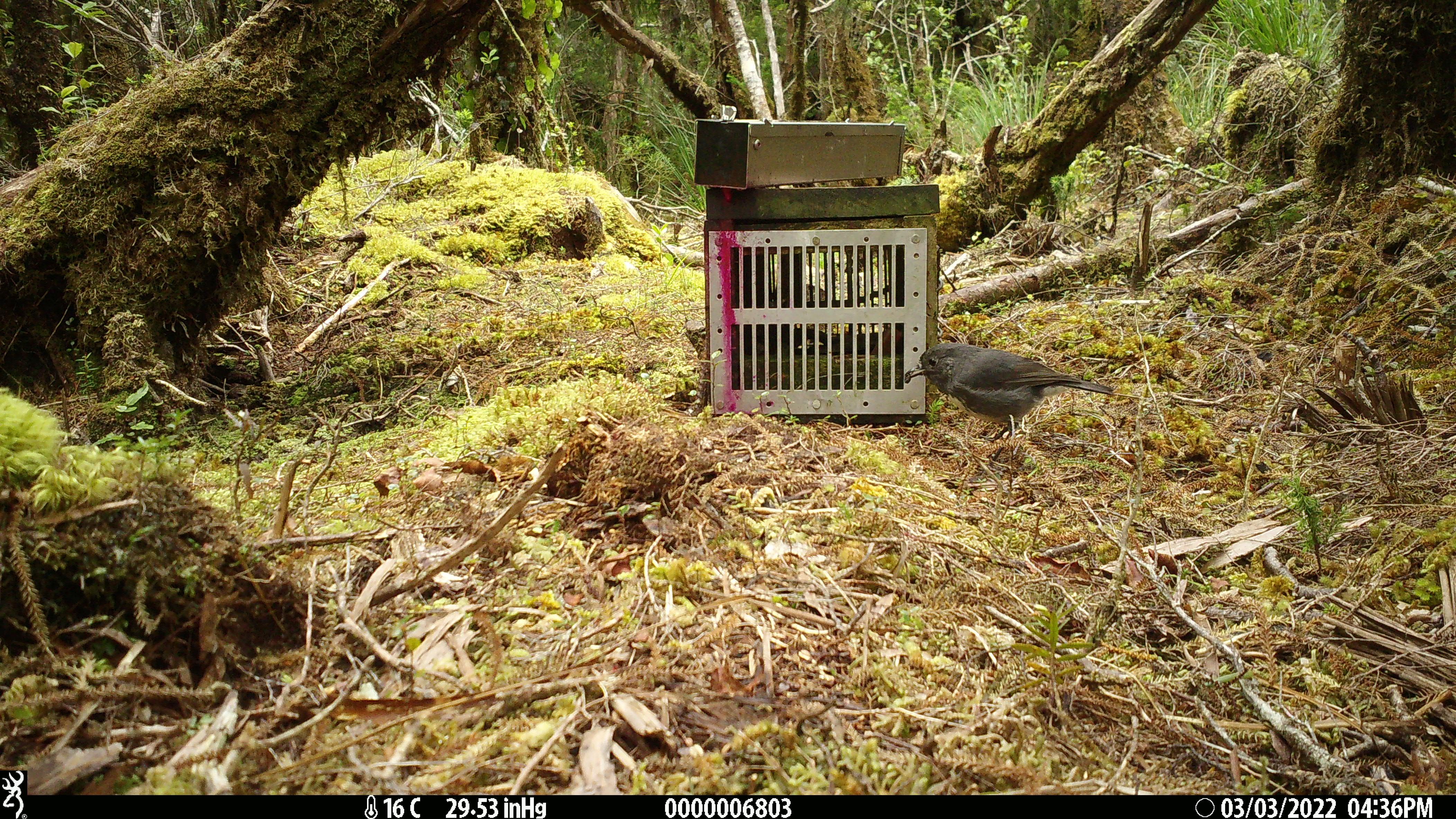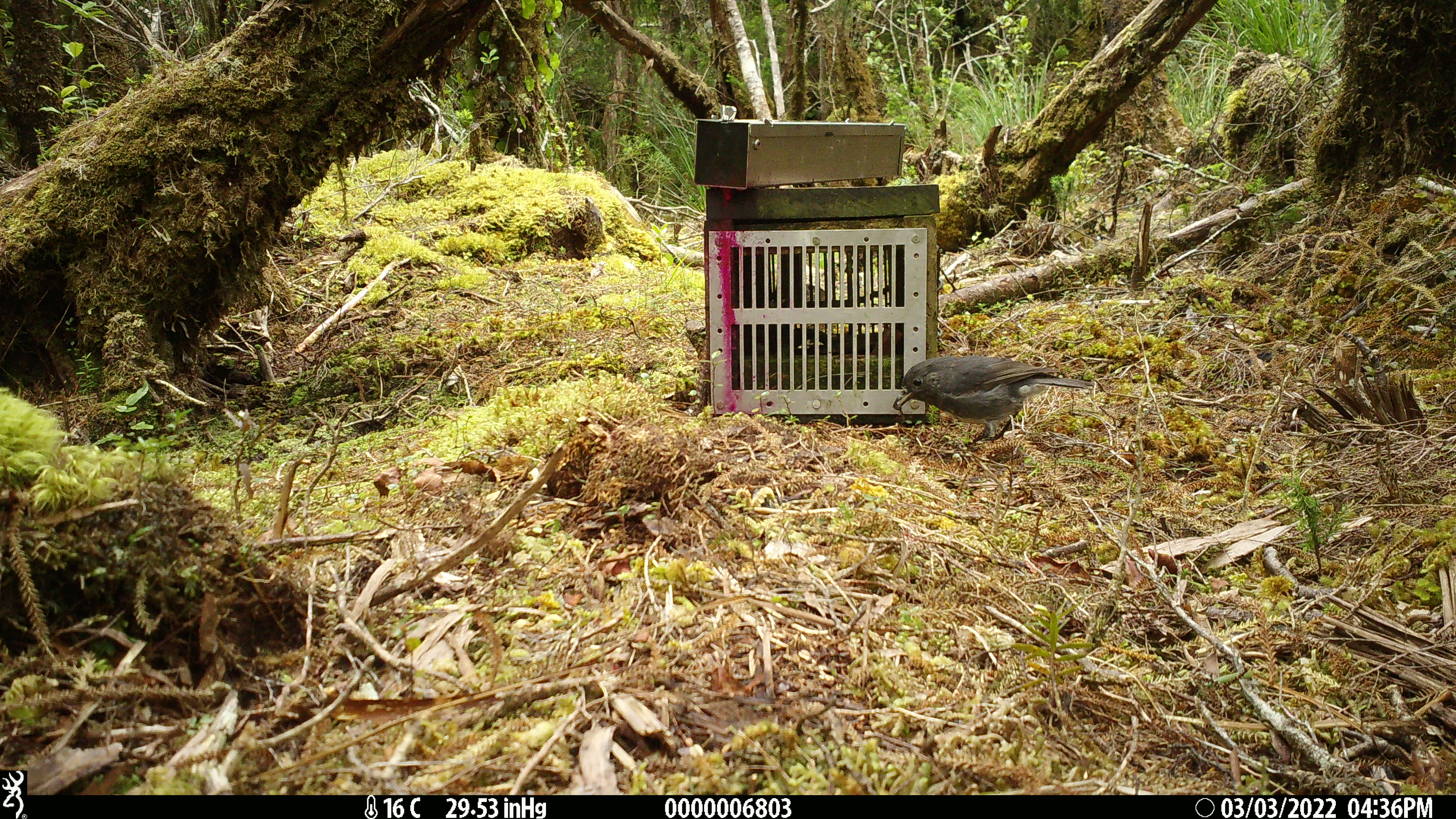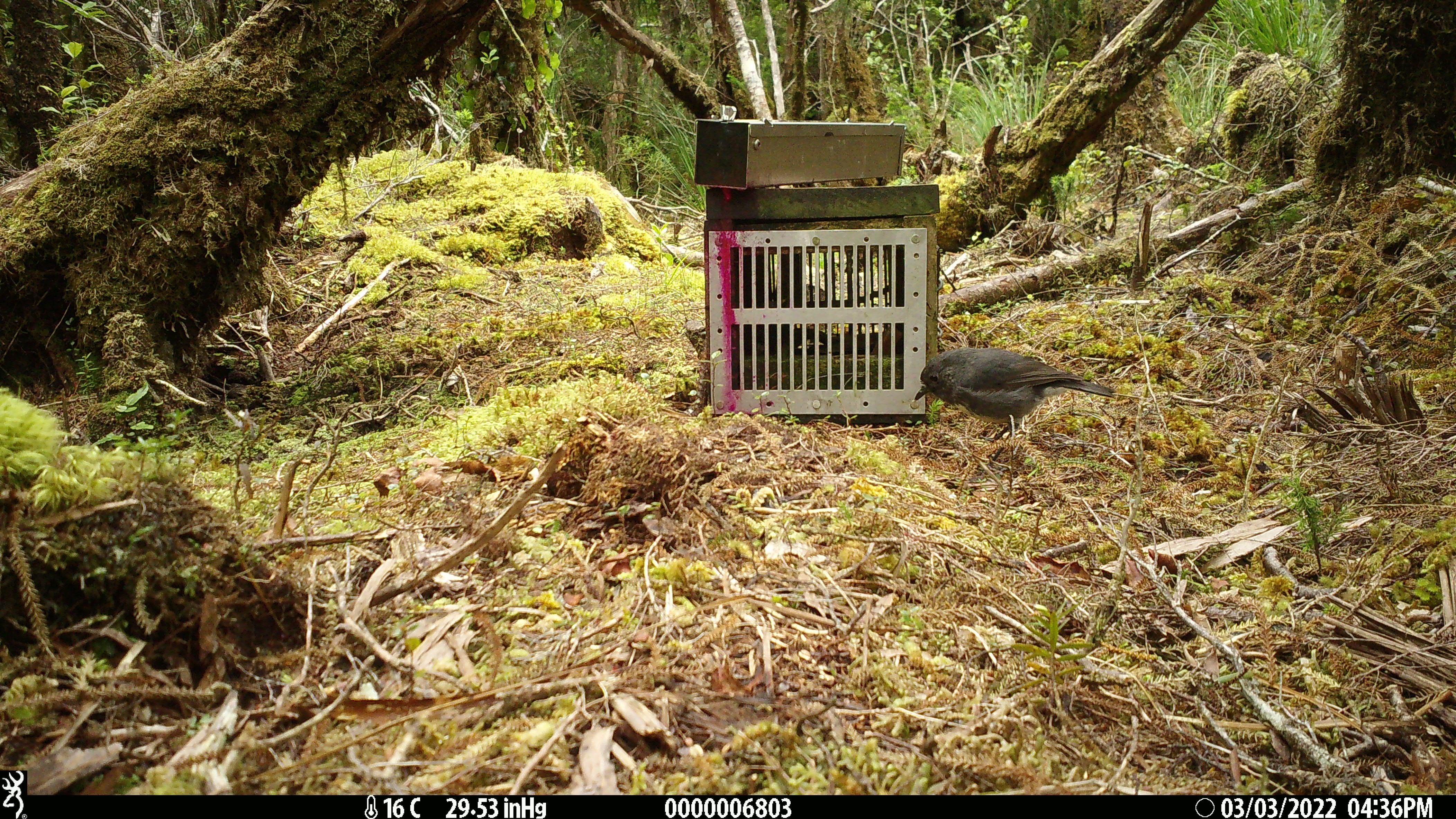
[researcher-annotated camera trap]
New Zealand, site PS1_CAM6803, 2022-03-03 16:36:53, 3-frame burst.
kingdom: Animalia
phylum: Chordata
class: Aves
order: Passeriformes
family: Petroicidae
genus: Petroica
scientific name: Petroica australis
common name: new zealand robin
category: robin